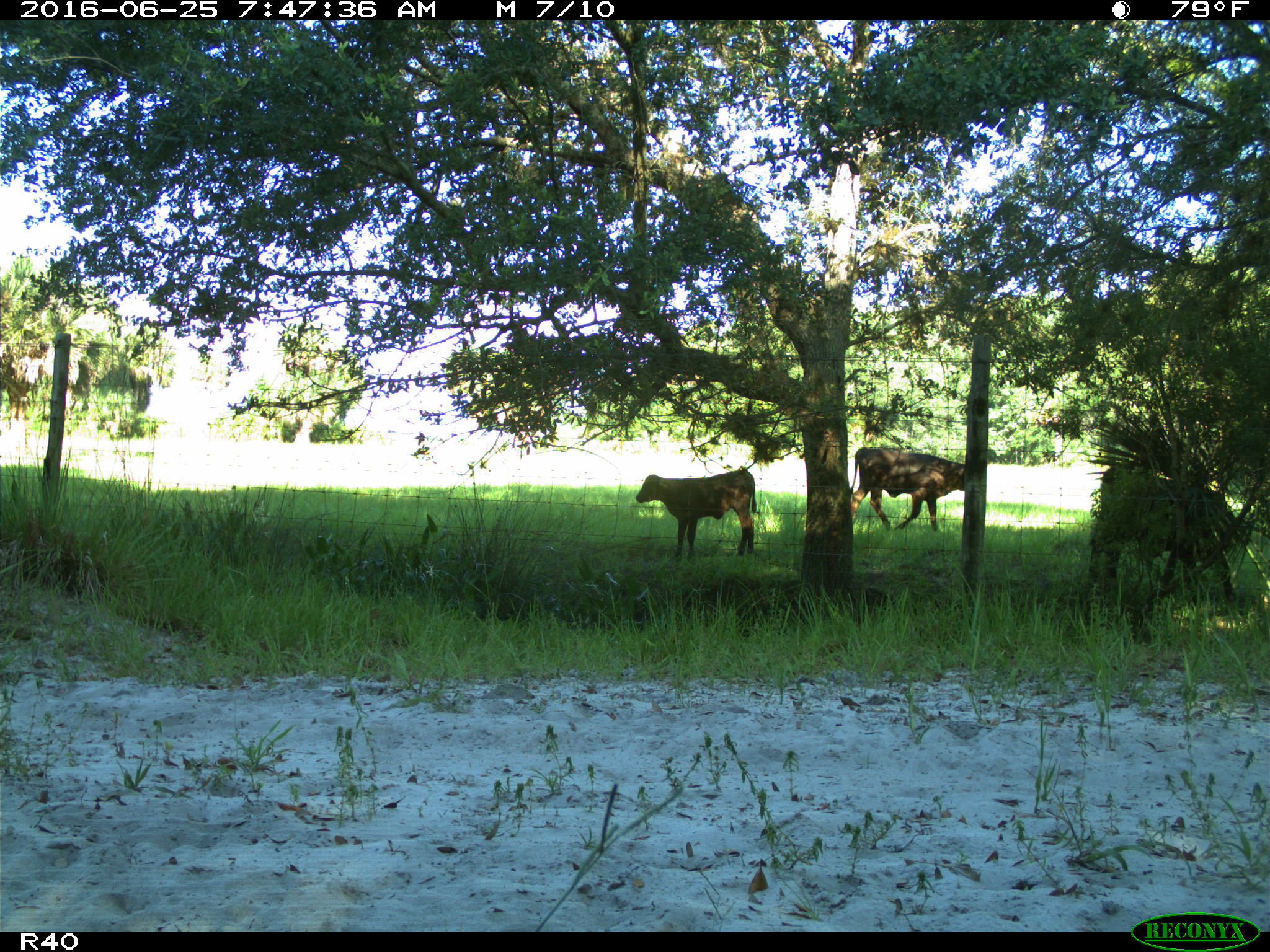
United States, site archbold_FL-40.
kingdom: Animalia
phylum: Chordata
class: Mammalia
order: Artiodactyla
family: Bovidae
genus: Bos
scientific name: Bos taurus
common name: domestic cow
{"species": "Bos taurus (domestic cow)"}